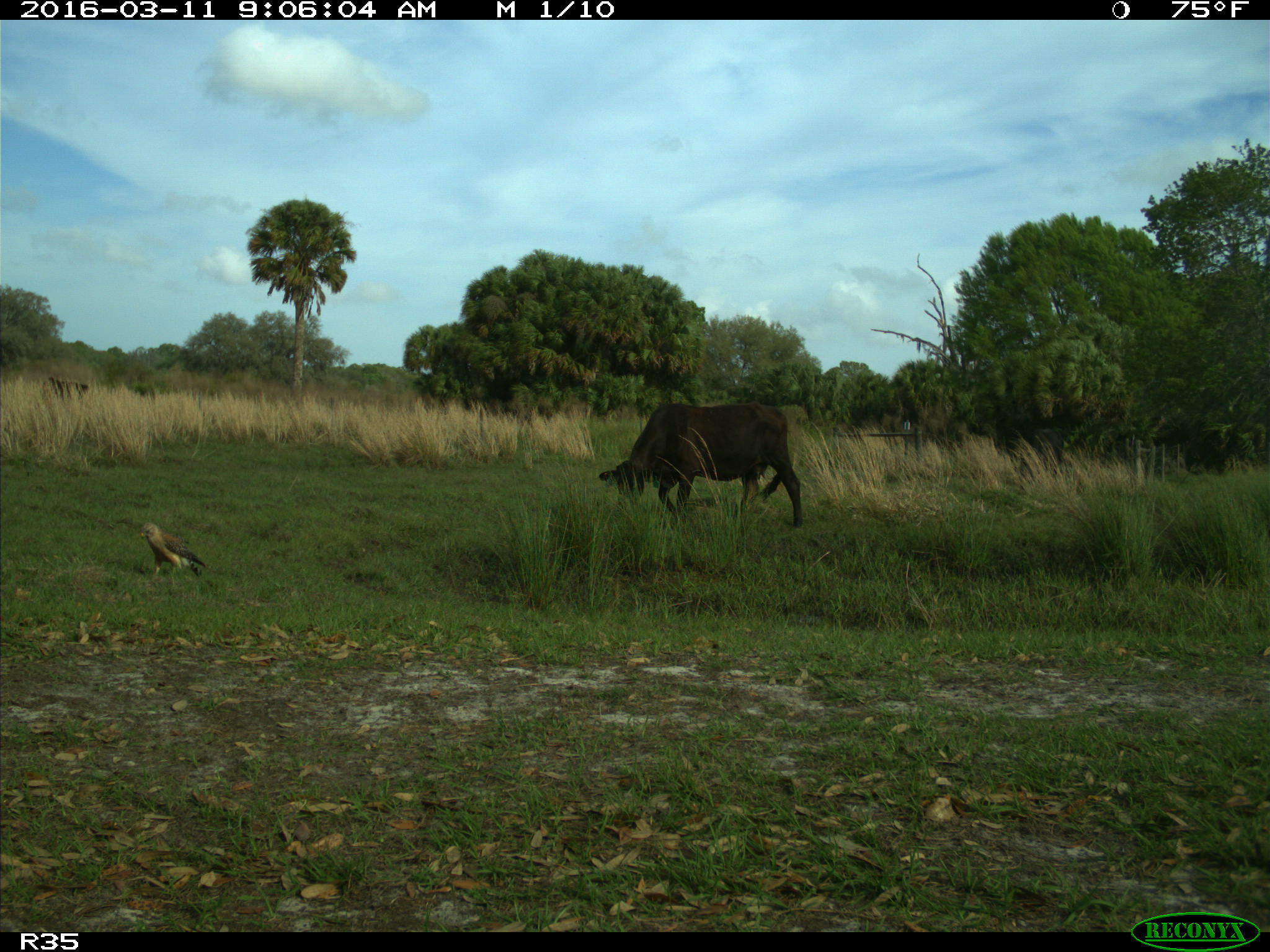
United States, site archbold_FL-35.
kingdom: Animalia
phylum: Chordata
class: Mammalia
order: Artiodactyla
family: Bovidae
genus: Bos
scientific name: Bos taurus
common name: domestic cow